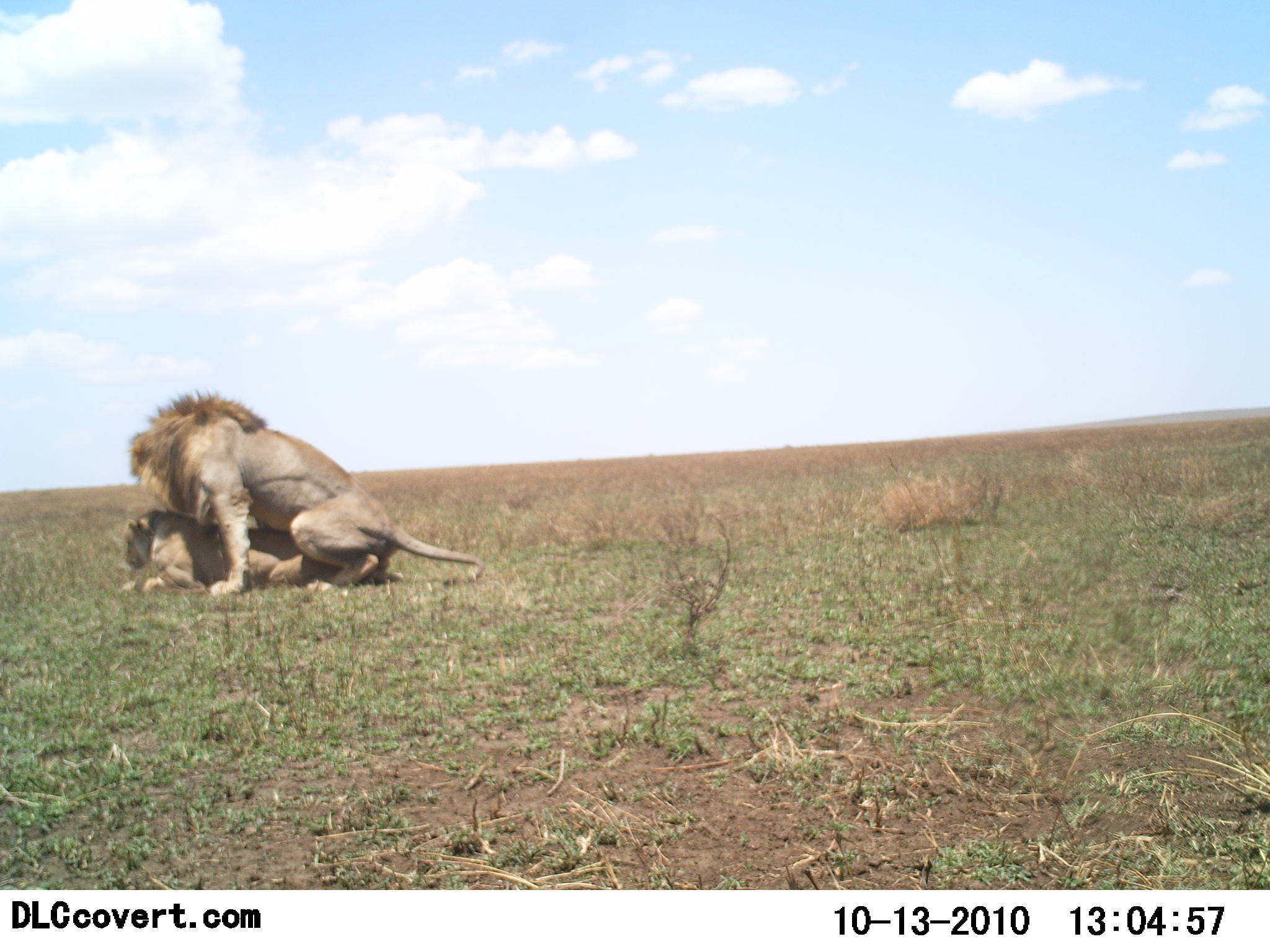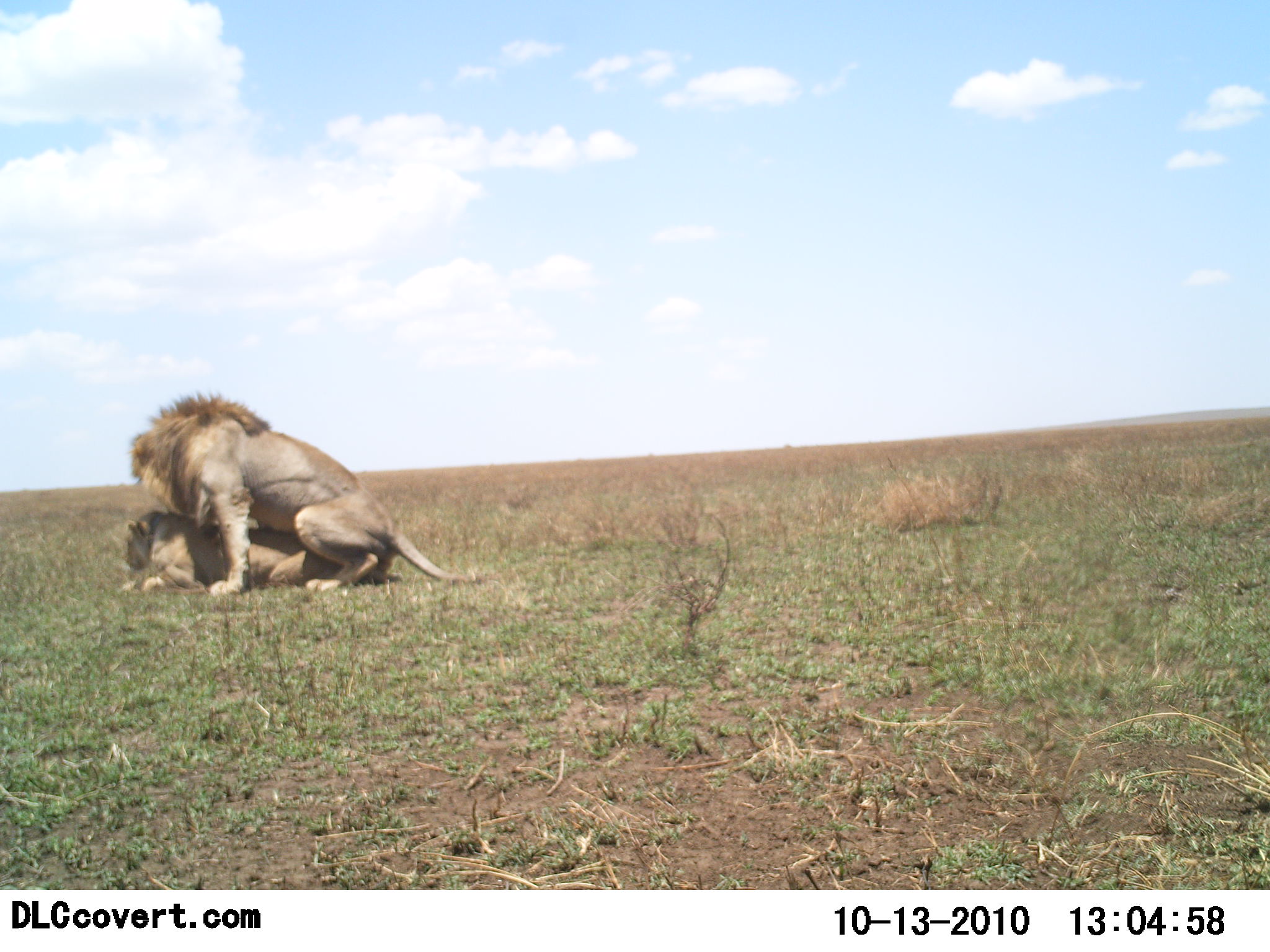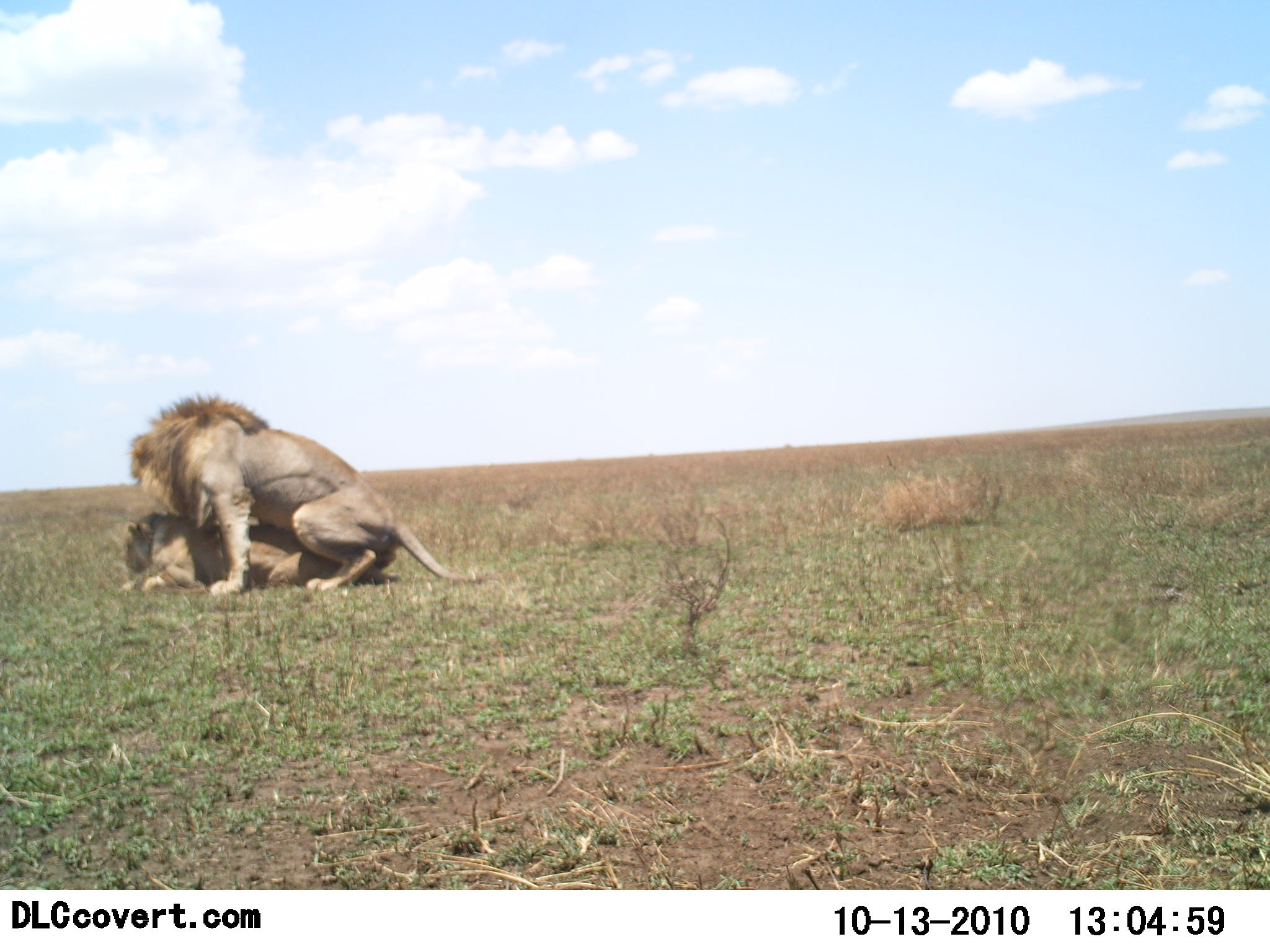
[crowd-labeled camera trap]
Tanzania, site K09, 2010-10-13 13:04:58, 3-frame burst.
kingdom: Animalia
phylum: Chordata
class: Mammalia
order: Carnivora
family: Felidae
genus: Panthera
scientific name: Panthera leo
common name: lion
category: lionfemale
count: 1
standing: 0%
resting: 0%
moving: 0%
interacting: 100%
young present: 0%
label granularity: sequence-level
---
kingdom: Animalia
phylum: Chordata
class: Mammalia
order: Carnivora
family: Felidae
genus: Panthera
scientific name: Panthera leo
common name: lion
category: lionmale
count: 1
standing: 0%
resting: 0%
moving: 12%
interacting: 100%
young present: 0%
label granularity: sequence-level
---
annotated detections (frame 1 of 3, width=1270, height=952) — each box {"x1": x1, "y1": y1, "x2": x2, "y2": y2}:
animal: {"x1": 119, "y1": 393, "x2": 479, "y2": 597}; {"x1": 128, "y1": 390, "x2": 485, "y2": 593}; {"x1": 118, "y1": 510, "x2": 403, "y2": 595}; {"x1": 116, "y1": 508, "x2": 345, "y2": 594}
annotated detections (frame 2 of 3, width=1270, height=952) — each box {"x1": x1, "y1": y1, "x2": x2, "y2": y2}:
animal: {"x1": 125, "y1": 390, "x2": 482, "y2": 595}; {"x1": 126, "y1": 391, "x2": 468, "y2": 594}; {"x1": 120, "y1": 509, "x2": 402, "y2": 592}; {"x1": 120, "y1": 510, "x2": 344, "y2": 595}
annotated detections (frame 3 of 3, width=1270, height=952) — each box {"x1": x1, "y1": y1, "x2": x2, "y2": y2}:
animal: {"x1": 124, "y1": 390, "x2": 485, "y2": 593}; {"x1": 128, "y1": 393, "x2": 483, "y2": 596}; {"x1": 122, "y1": 512, "x2": 401, "y2": 592}; {"x1": 125, "y1": 510, "x2": 345, "y2": 592}